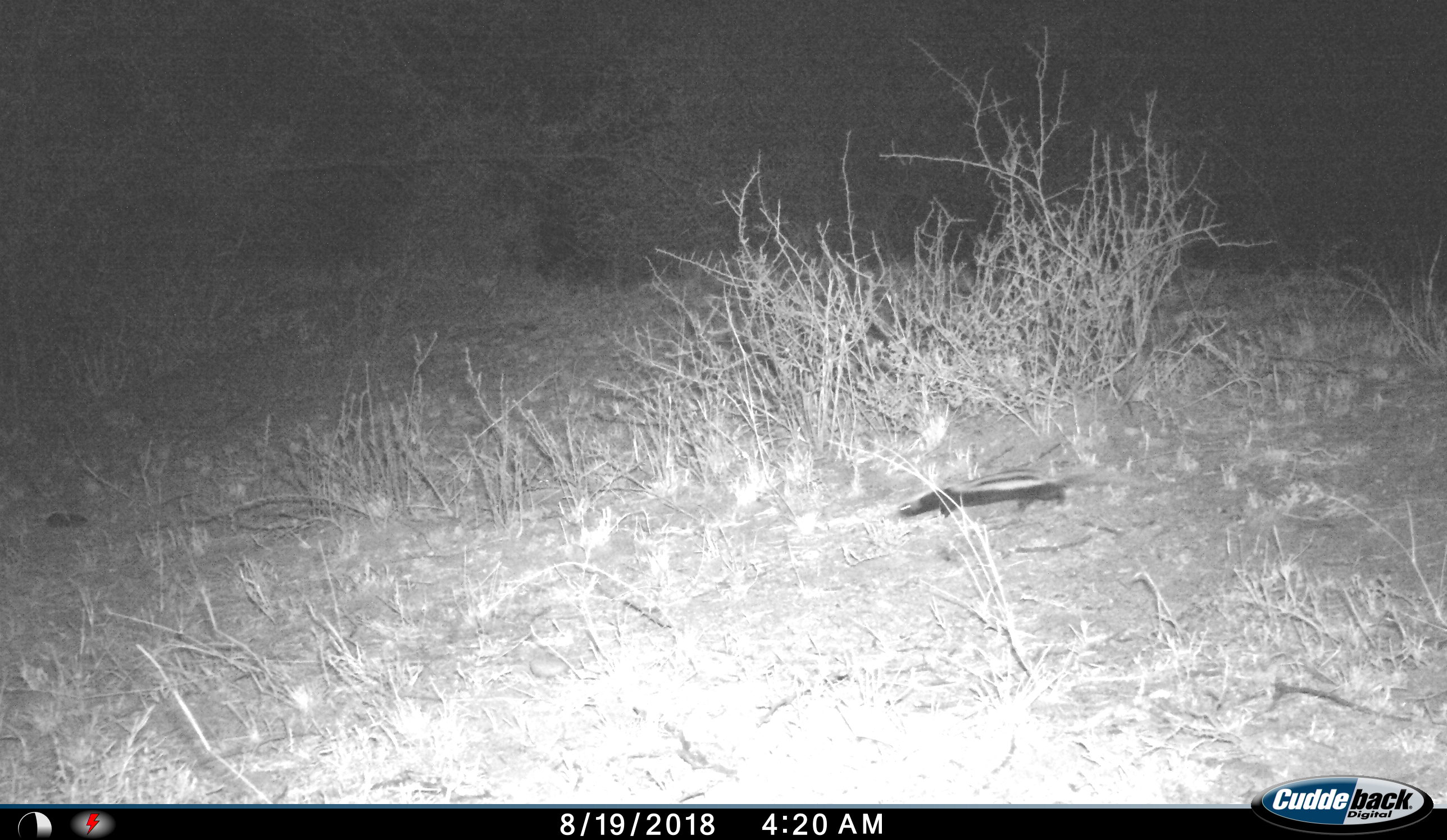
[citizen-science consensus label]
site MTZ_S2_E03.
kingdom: Animalia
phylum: Chordata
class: Mammalia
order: Carnivora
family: Mustelidae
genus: Poecilogale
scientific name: Poecilogale albinucha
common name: striped weasel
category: weaselstriped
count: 1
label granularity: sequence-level